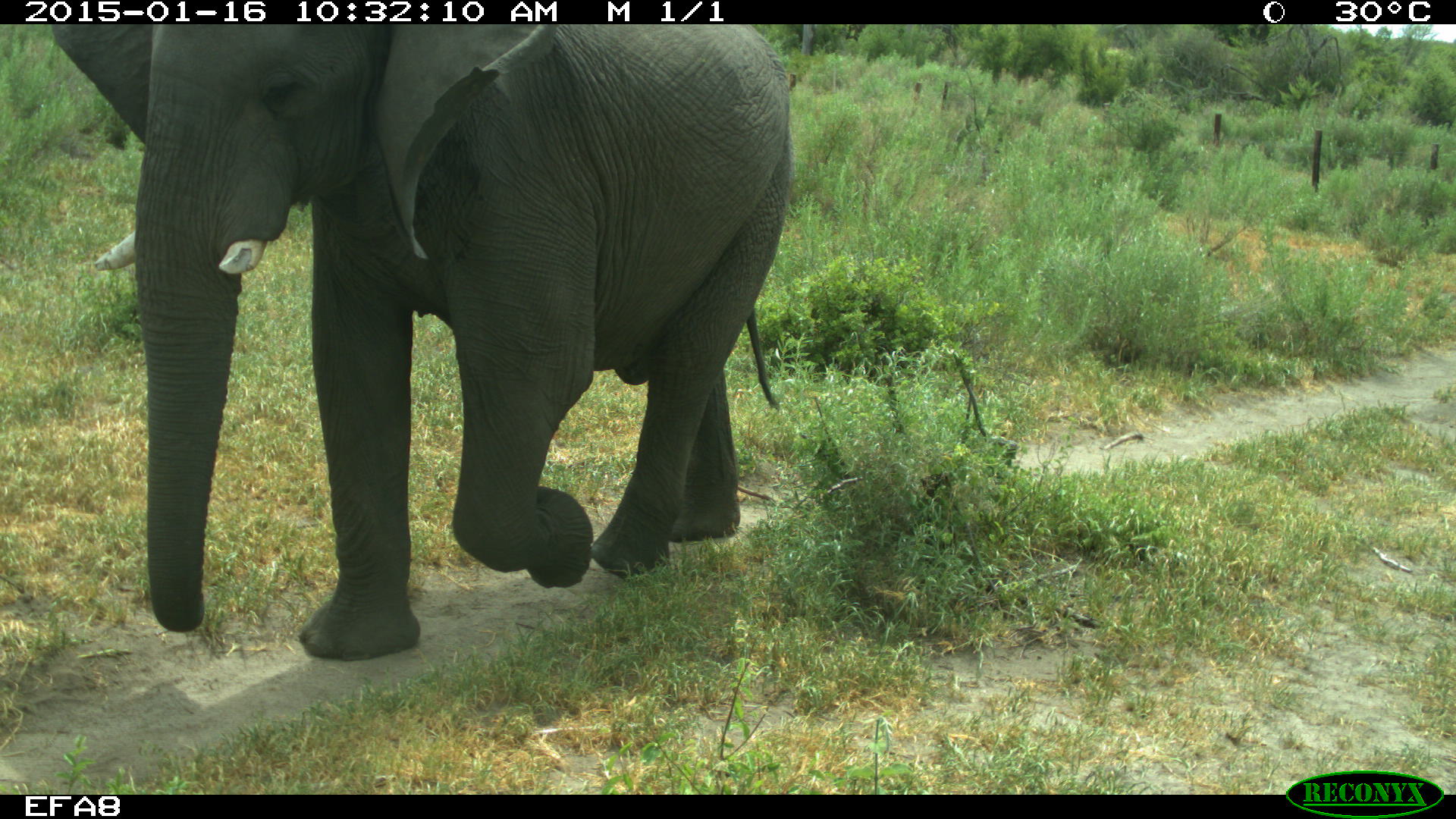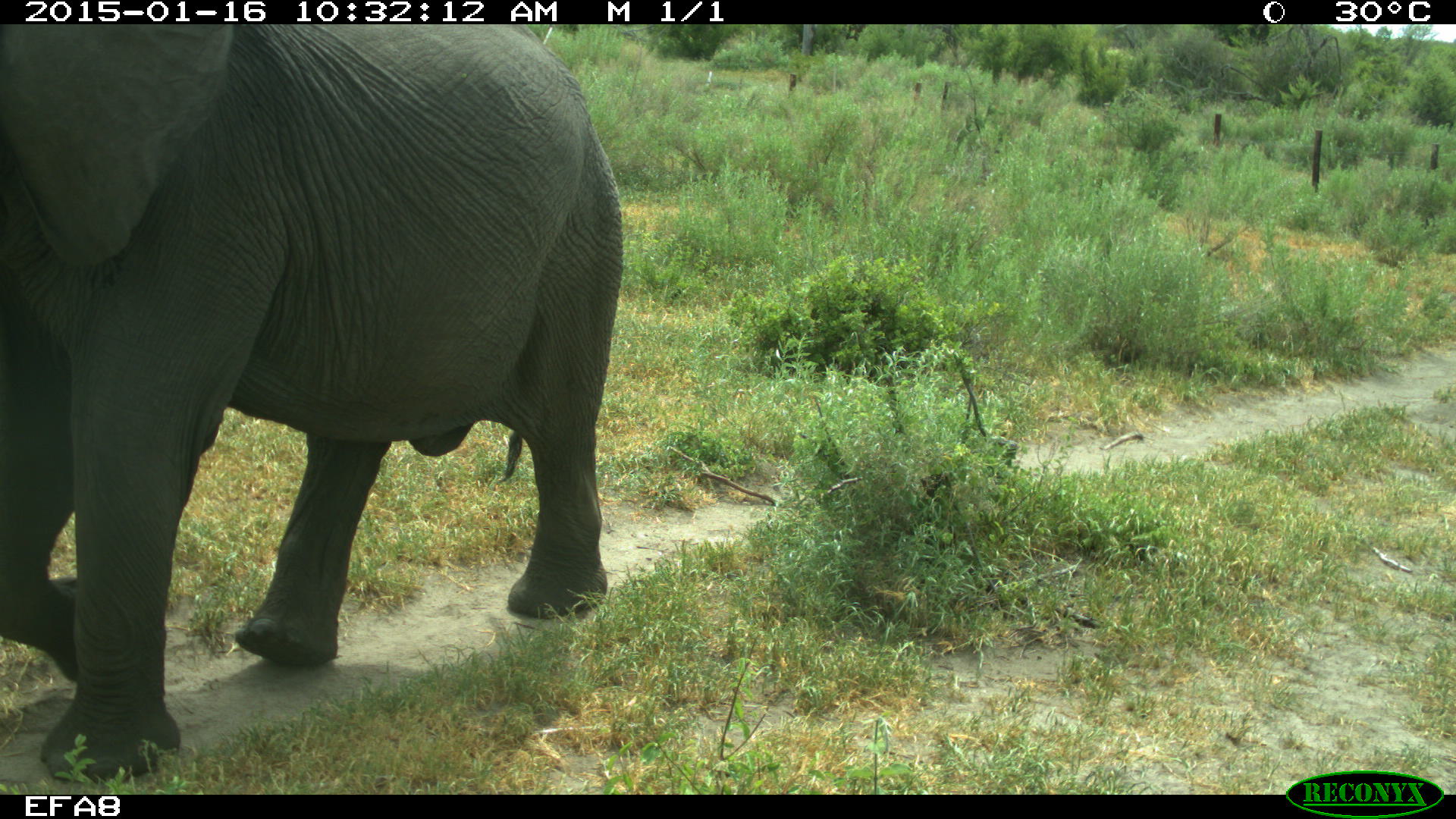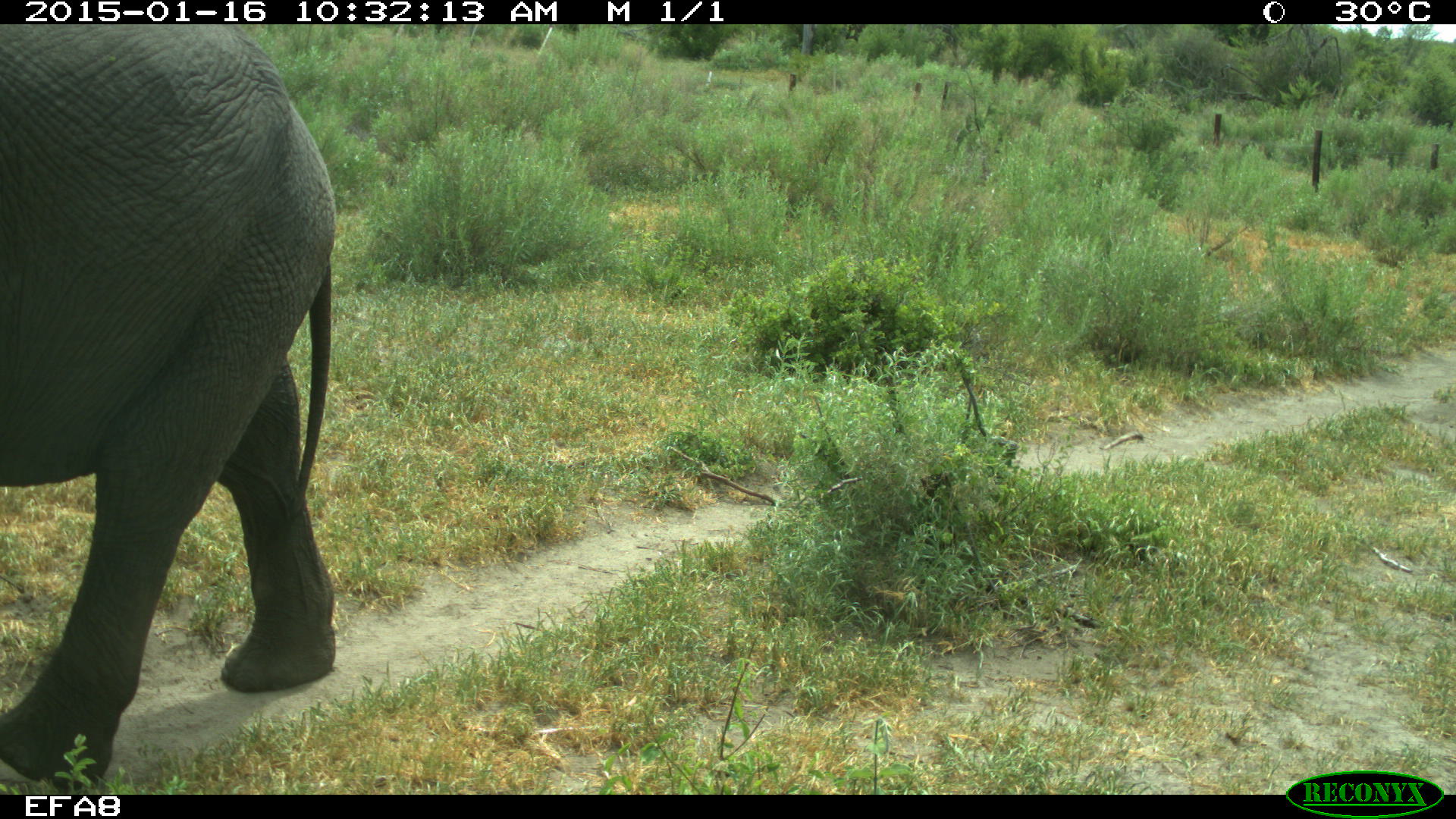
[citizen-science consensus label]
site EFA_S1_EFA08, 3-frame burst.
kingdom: Animalia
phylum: Chordata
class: Mammalia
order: Proboscidea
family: Elephantidae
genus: Loxodonta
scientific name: Loxodonta africana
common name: african bush elephant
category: elephant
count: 1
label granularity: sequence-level